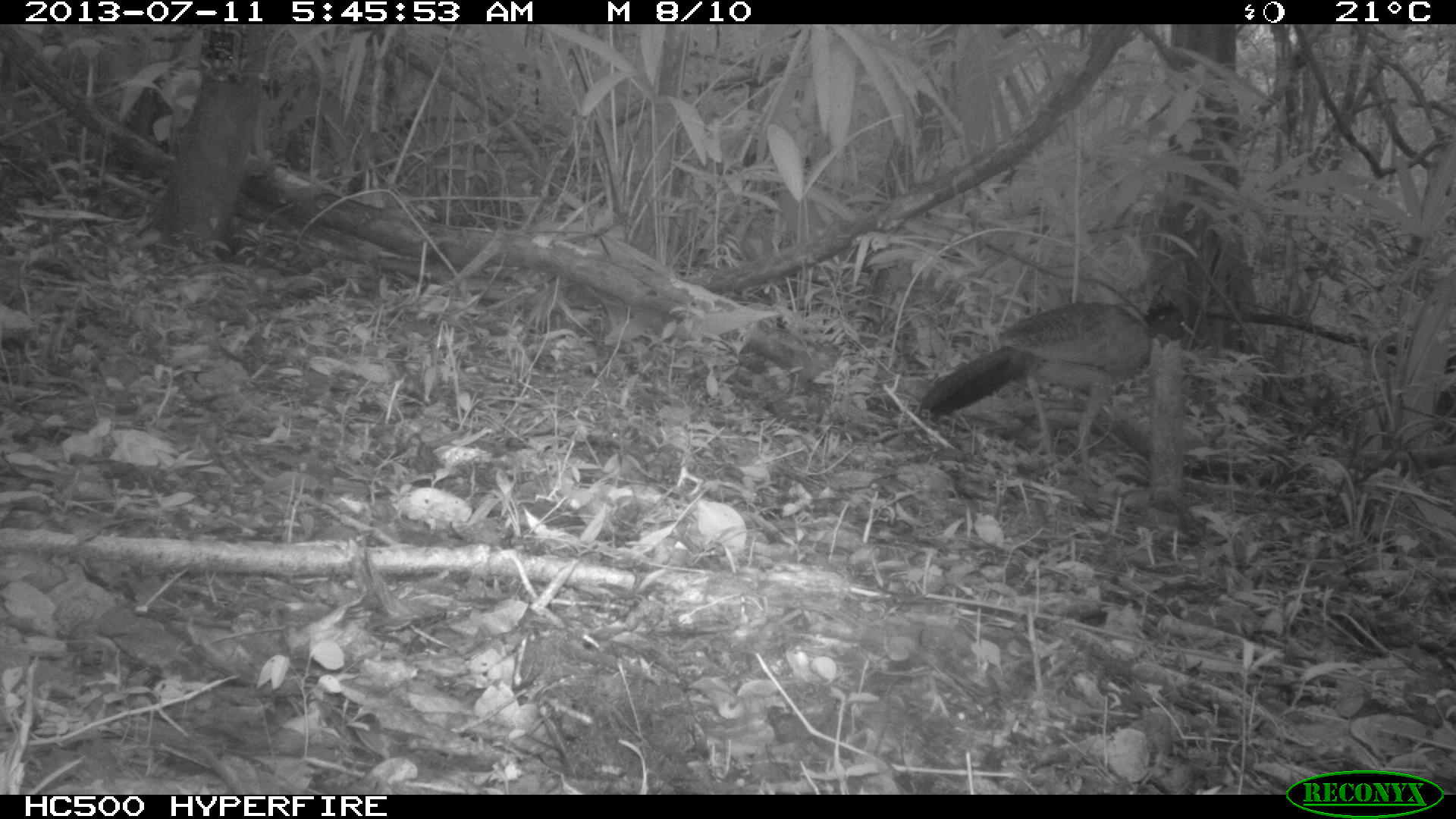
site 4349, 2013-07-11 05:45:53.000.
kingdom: Animalia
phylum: Chordata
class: Aves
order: Galliformes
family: Cracidae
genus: Crax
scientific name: Crax rubra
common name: great curassow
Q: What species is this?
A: Crax rubra (great curassow).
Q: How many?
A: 1.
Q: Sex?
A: Female.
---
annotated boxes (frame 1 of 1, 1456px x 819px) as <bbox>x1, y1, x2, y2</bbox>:
crax rubra: <bbox>915, 300, 1204, 486</bbox>